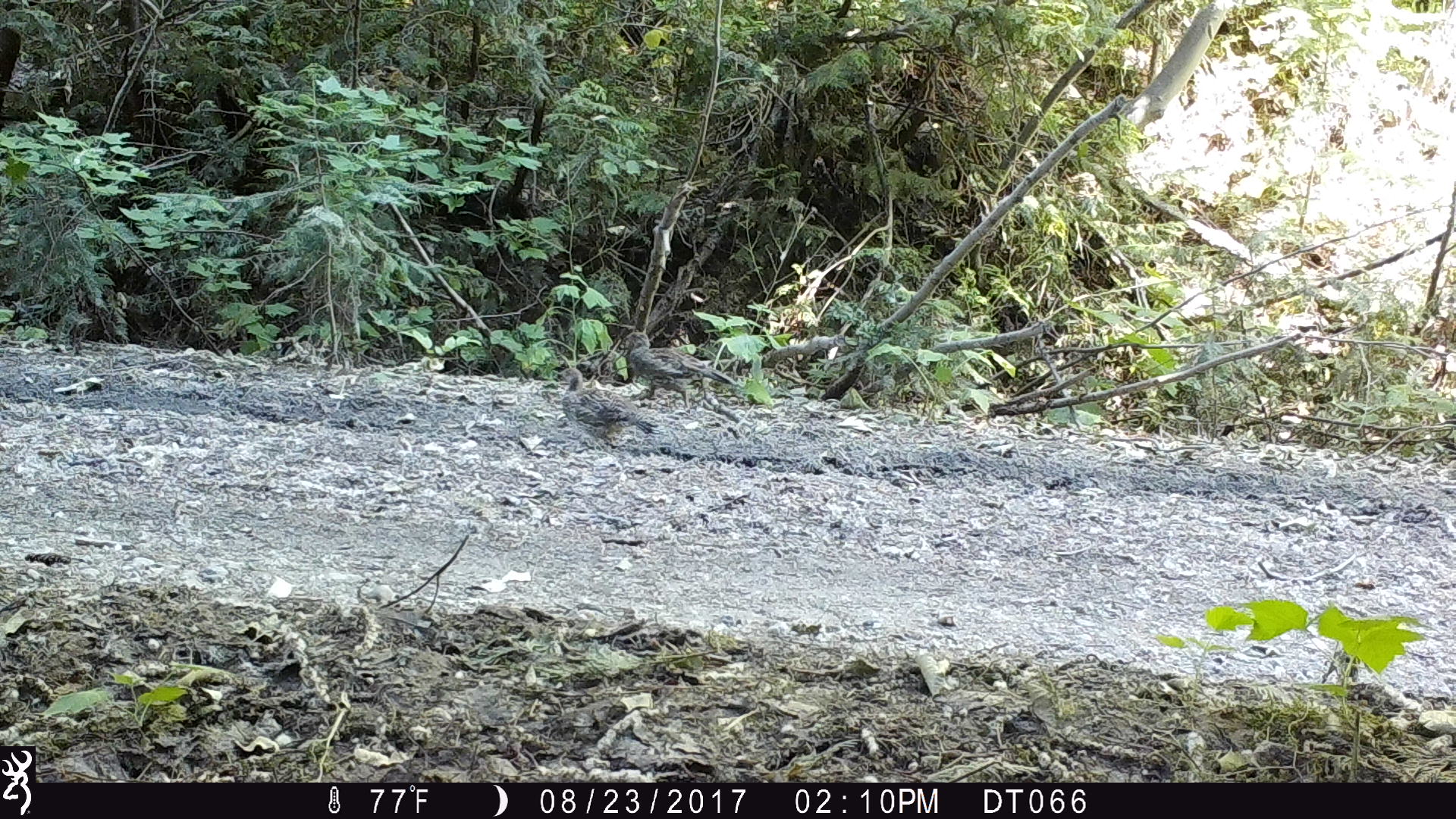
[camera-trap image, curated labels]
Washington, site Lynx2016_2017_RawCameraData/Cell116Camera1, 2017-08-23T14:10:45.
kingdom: Animalia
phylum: Chordata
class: Aves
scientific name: Aves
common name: birds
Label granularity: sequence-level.